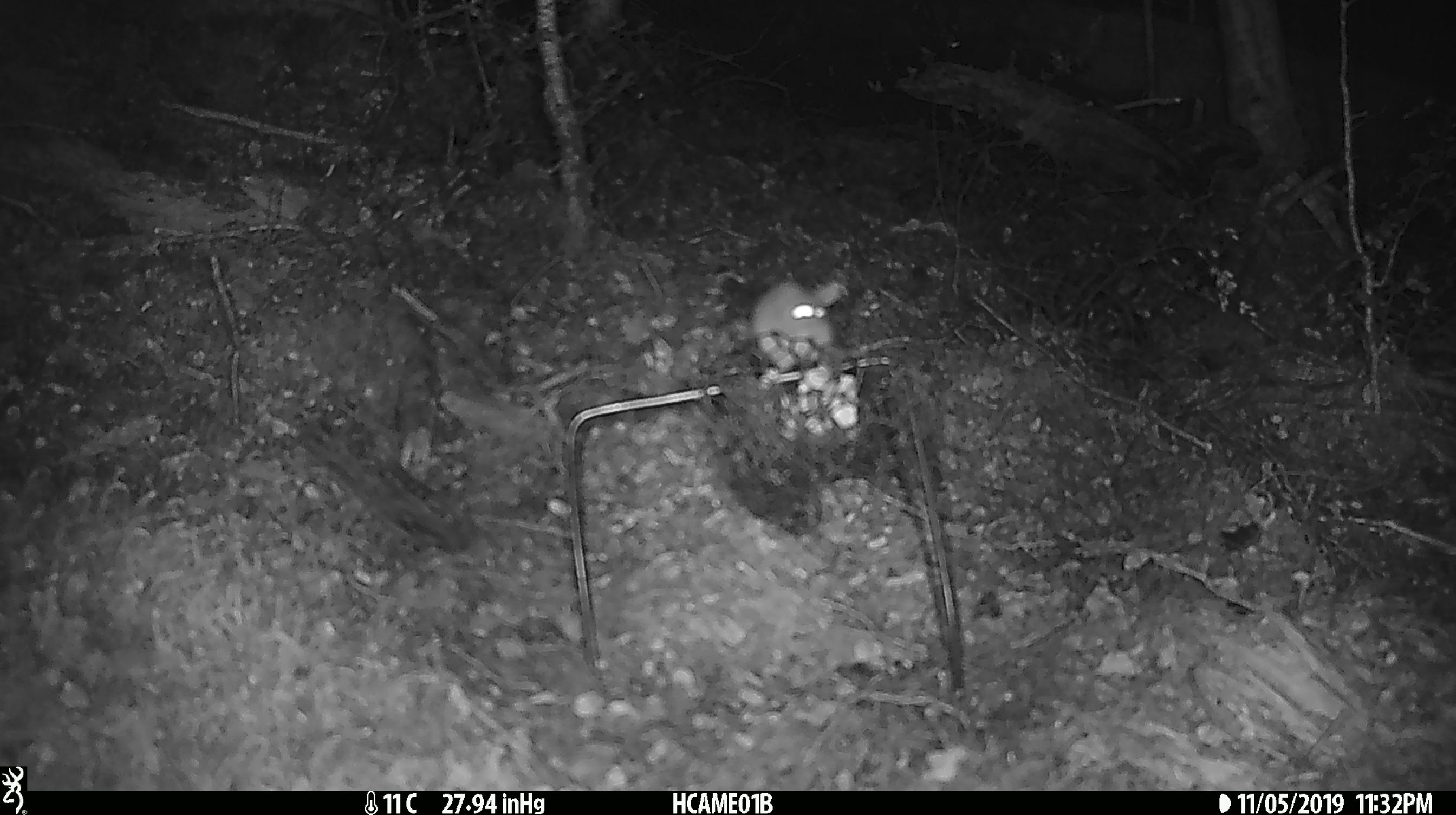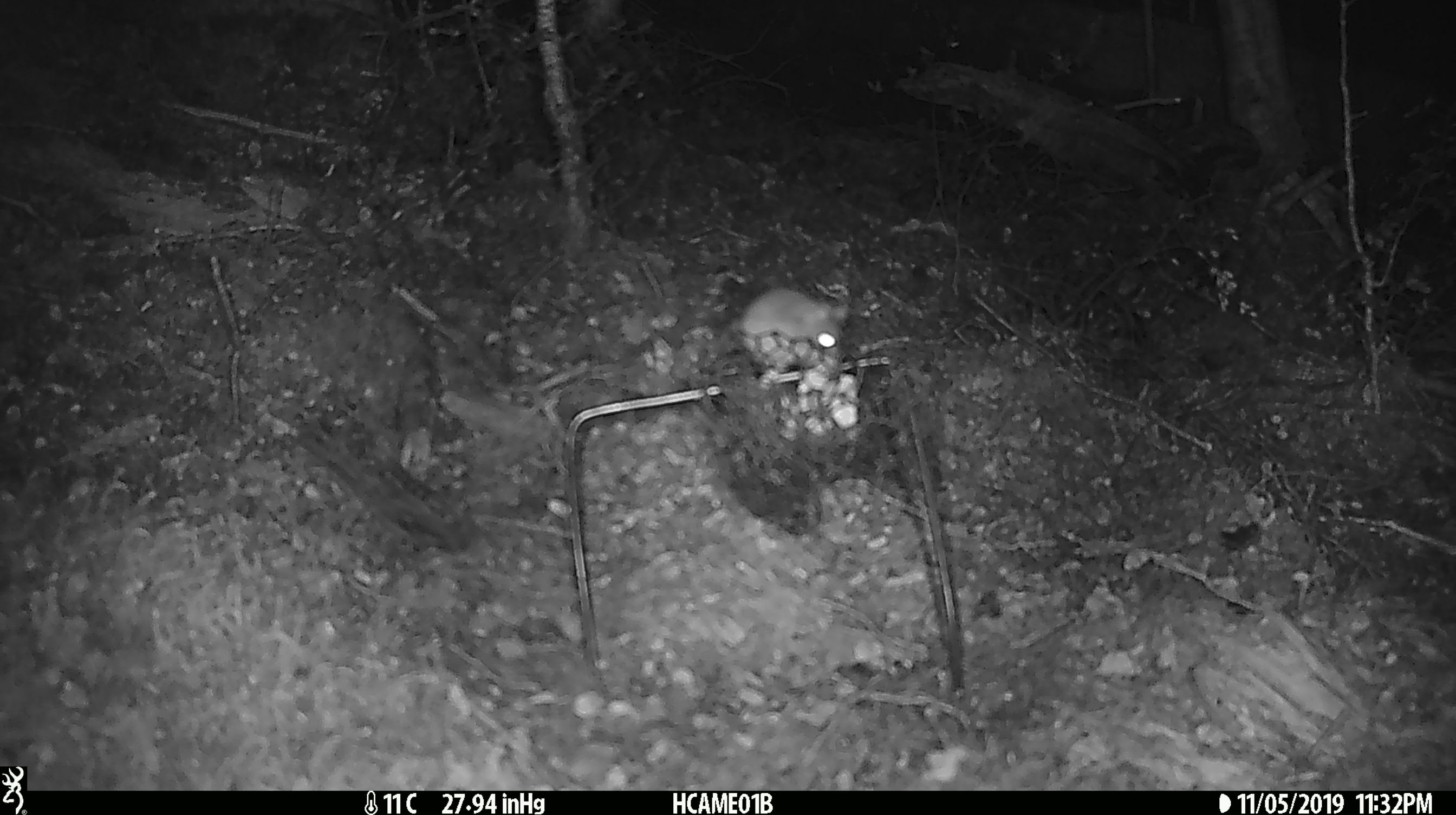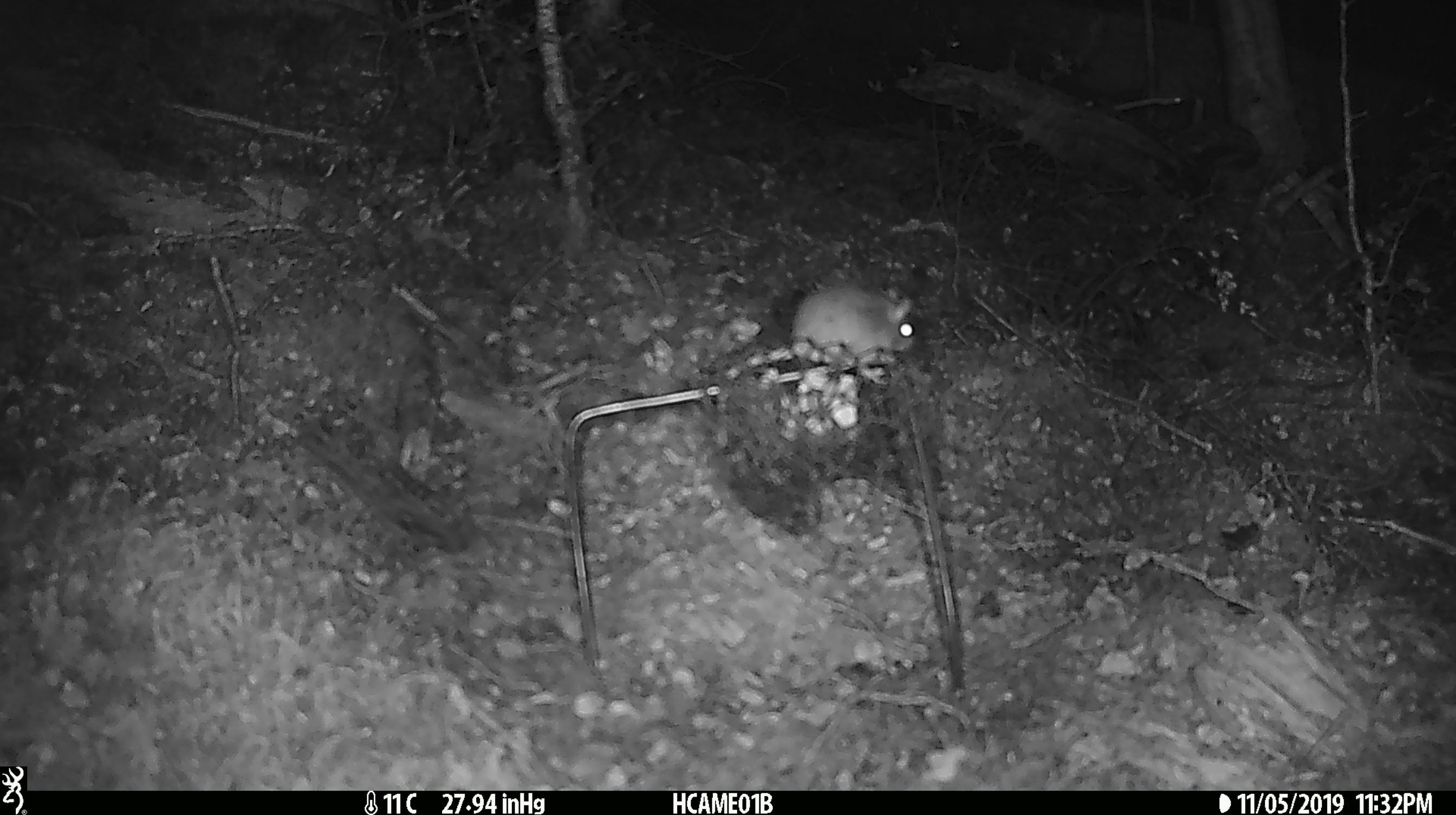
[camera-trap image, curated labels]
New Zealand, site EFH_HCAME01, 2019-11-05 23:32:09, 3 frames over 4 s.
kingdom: Animalia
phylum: Chordata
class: Mammalia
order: Rodentia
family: Muridae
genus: Mus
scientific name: Mus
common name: mouse